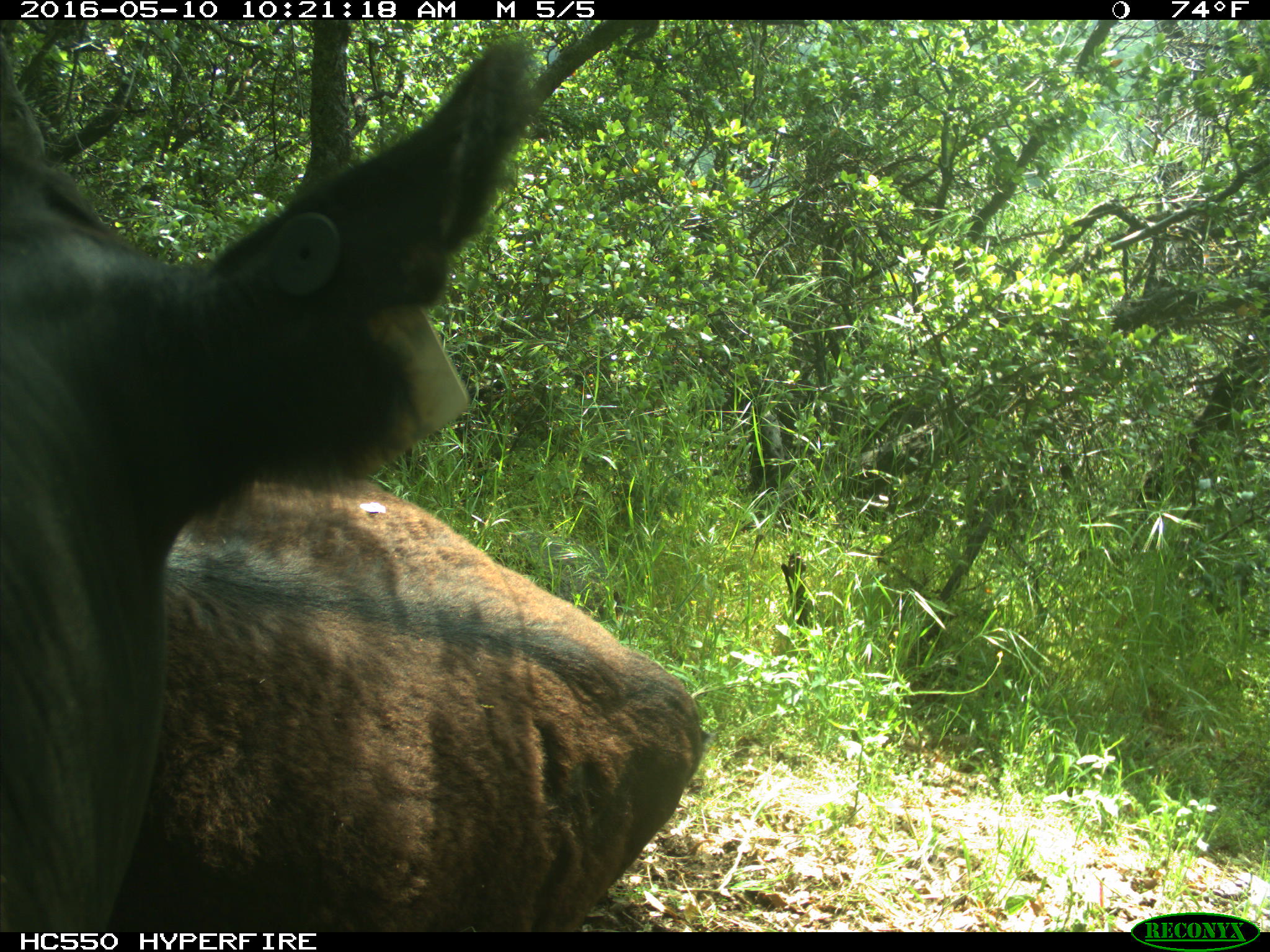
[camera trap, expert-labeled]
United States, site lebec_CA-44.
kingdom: Animalia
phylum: Chordata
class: Mammalia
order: Artiodactyla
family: Bovidae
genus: Bos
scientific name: Bos taurus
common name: domestic cow